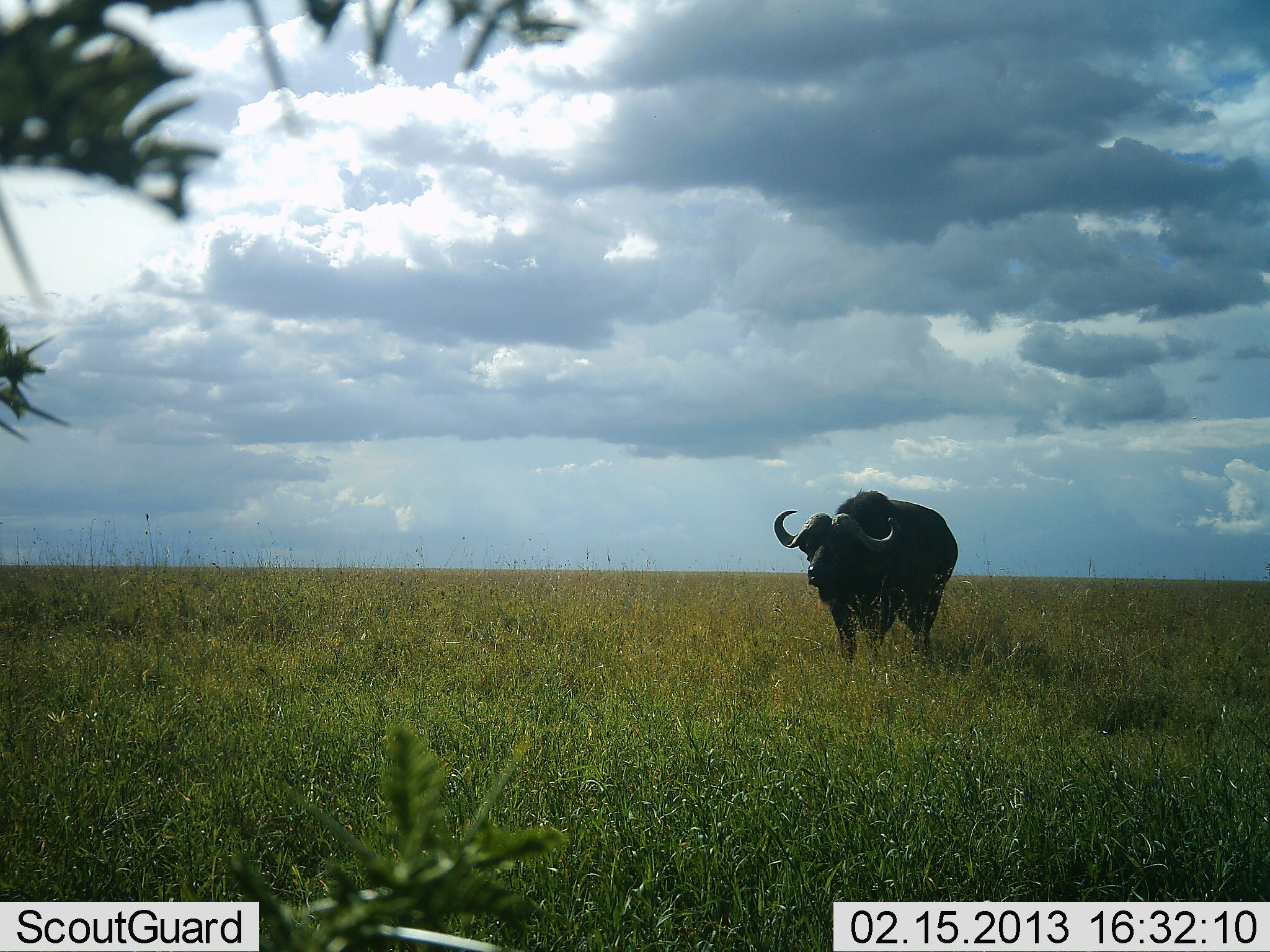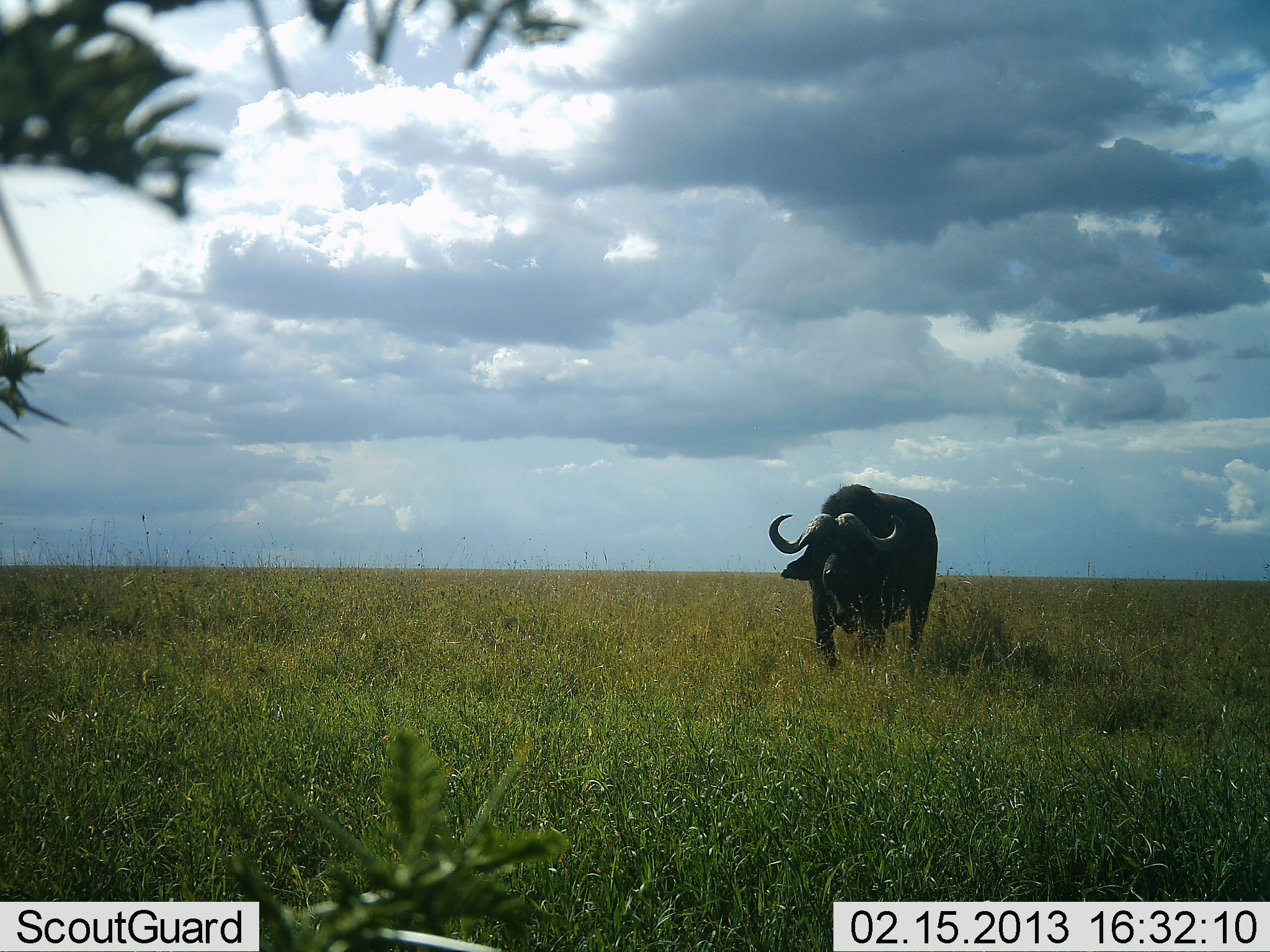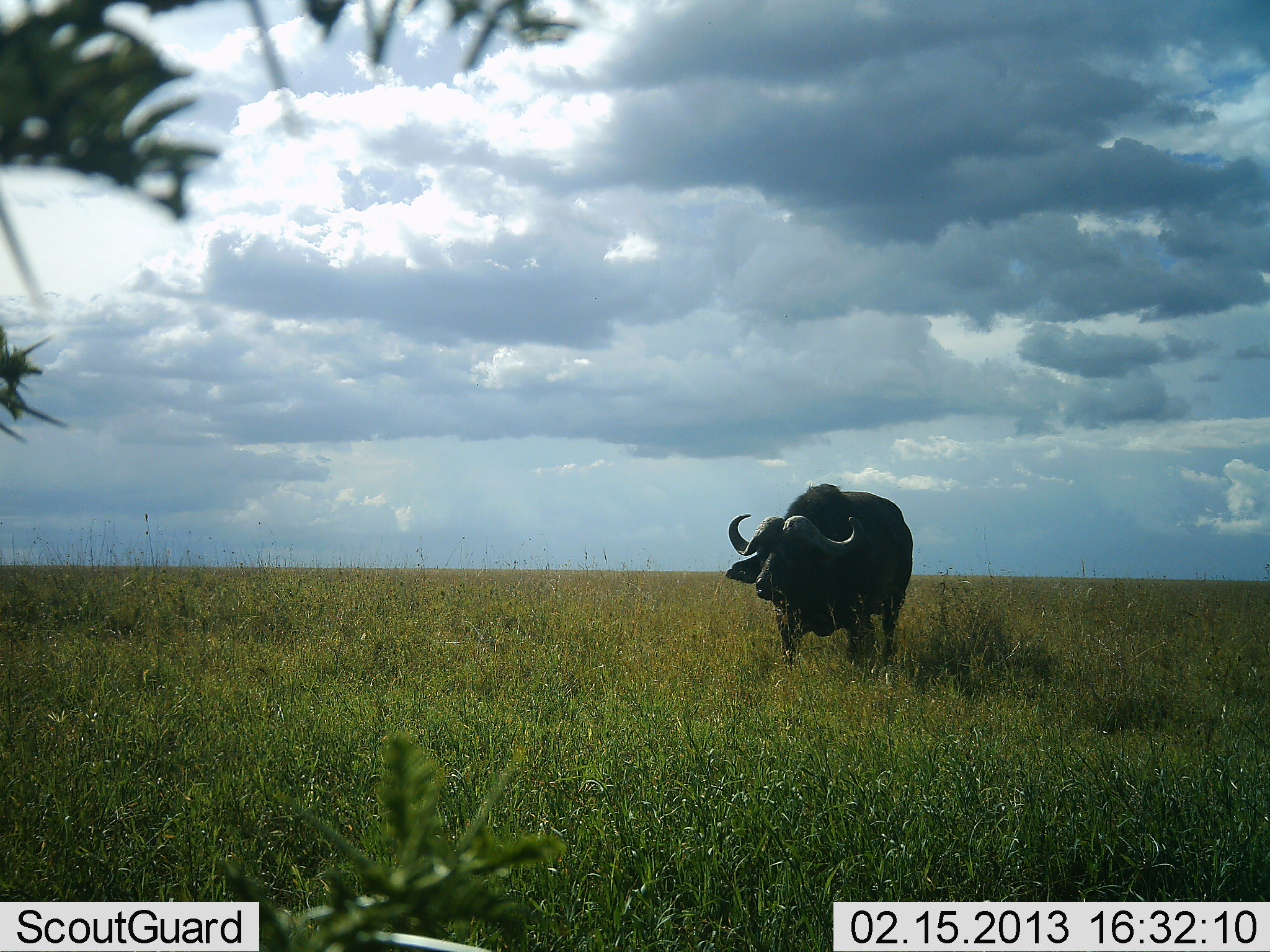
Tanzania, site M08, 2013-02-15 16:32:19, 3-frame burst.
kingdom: Animalia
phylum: Chordata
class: Mammalia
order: Artiodactyla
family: Bovidae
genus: Syncerus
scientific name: Syncerus caffer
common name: cape buffalo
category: buffalo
Buffalo (cape buffalo) (Syncerus caffer), count 1. Behavior (volunteer vote fractions): standing 6%, resting 0%, moving 94%, interacting 0%. Young present (vote fraction): 0%. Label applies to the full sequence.